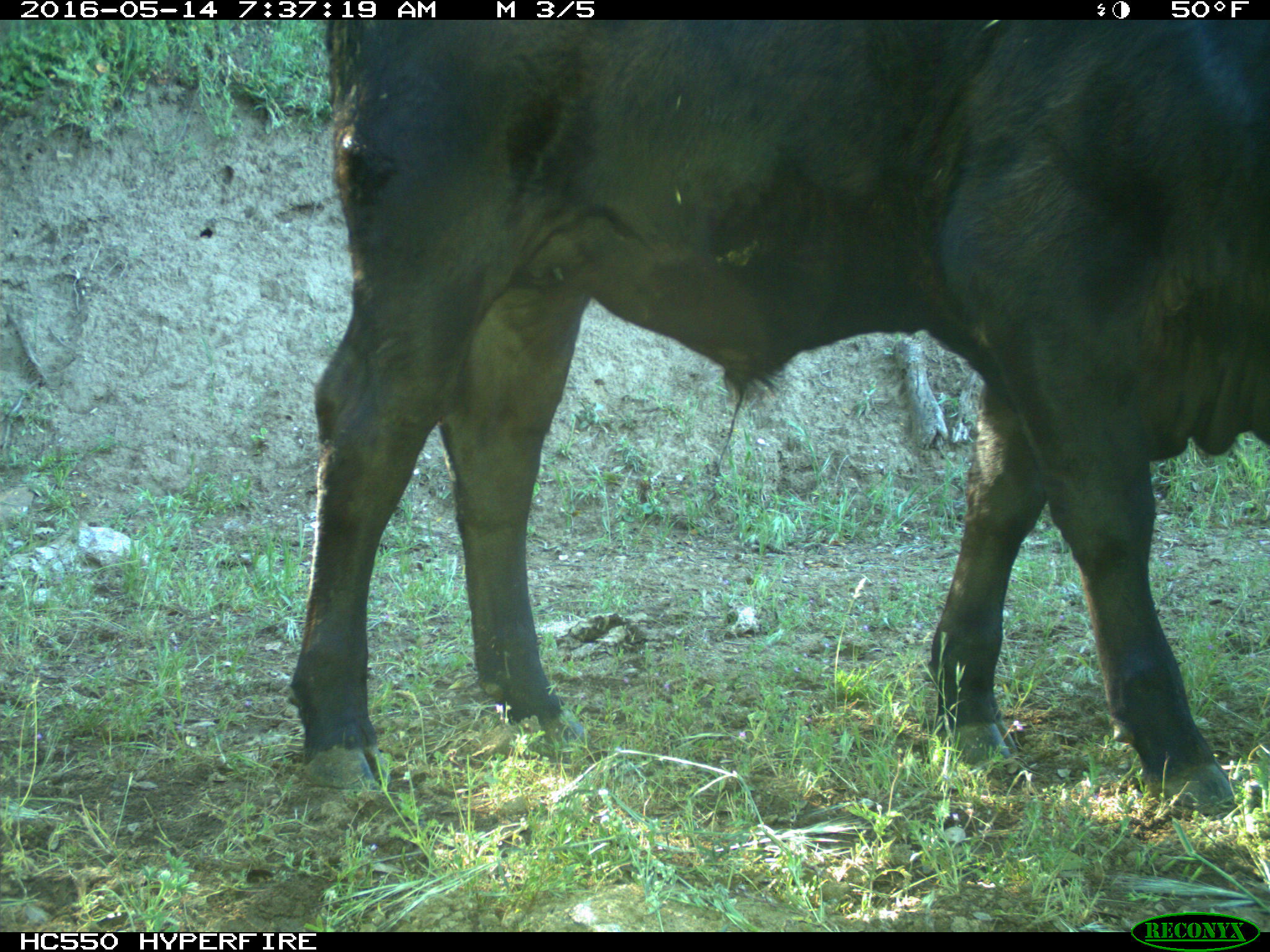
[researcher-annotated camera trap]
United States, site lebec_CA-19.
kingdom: Animalia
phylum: Chordata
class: Mammalia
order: Artiodactyla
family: Bovidae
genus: Bos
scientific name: Bos taurus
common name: domestic cow